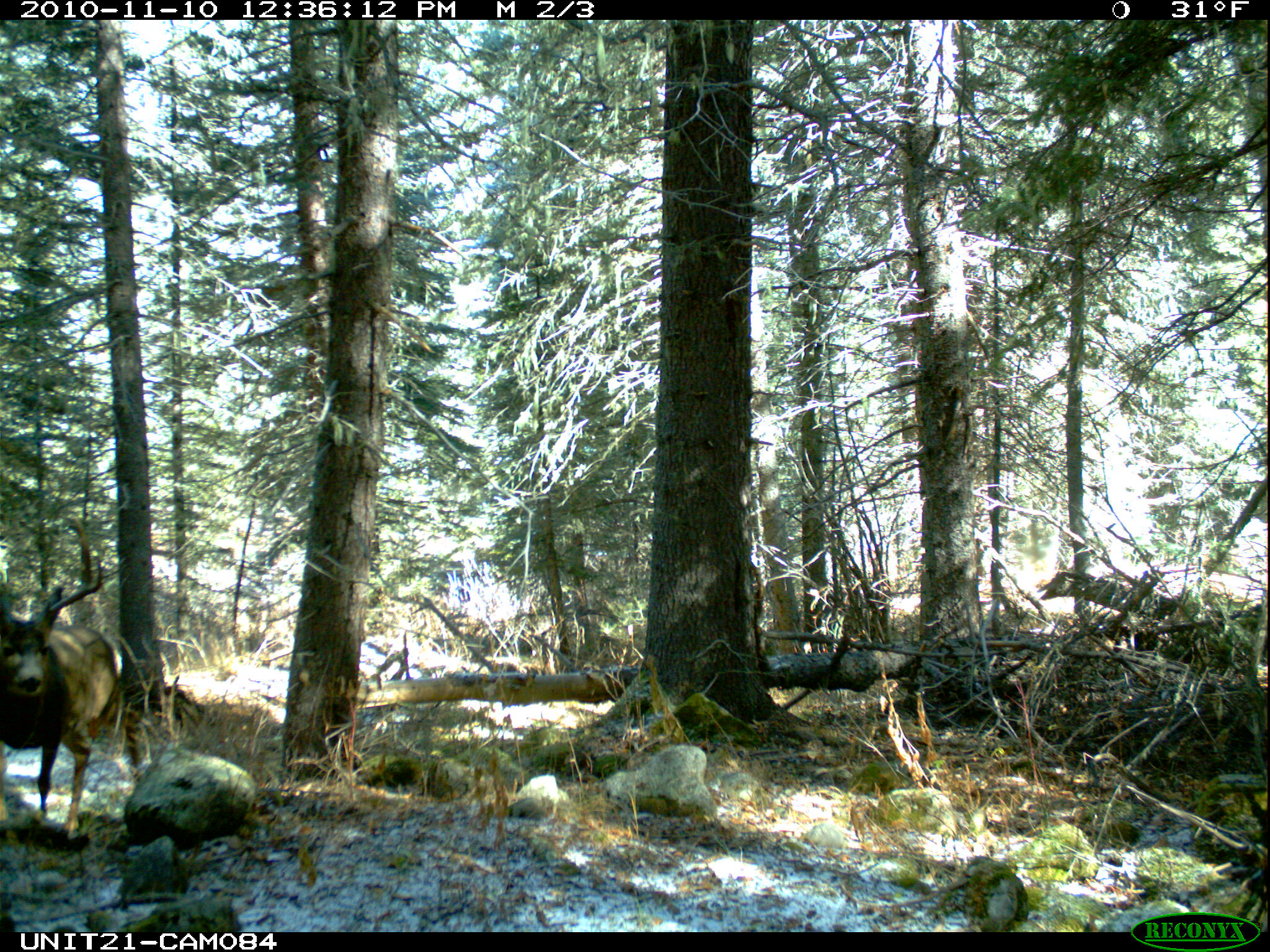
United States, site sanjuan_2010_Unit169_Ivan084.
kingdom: Animalia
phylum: Chordata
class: Mammalia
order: Artiodactyla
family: Cervidae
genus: Odocoileus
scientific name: Odocoileus hemionus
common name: mule deer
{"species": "Odocoileus hemionus (mule deer)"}